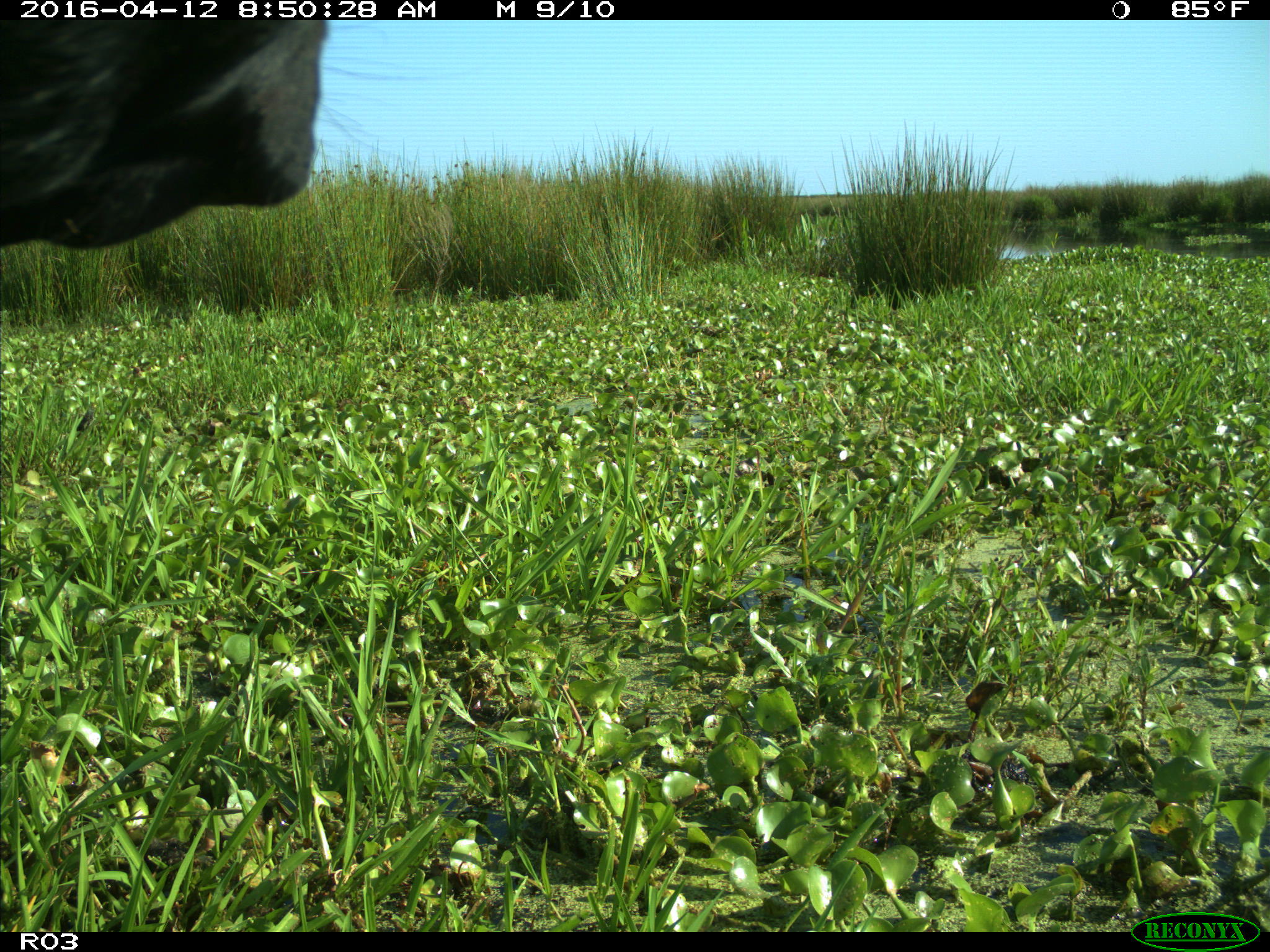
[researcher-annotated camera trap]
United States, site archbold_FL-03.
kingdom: Animalia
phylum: Chordata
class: Mammalia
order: Artiodactyla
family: Bovidae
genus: Bos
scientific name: Bos taurus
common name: domestic cow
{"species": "Bos taurus (domestic cow)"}